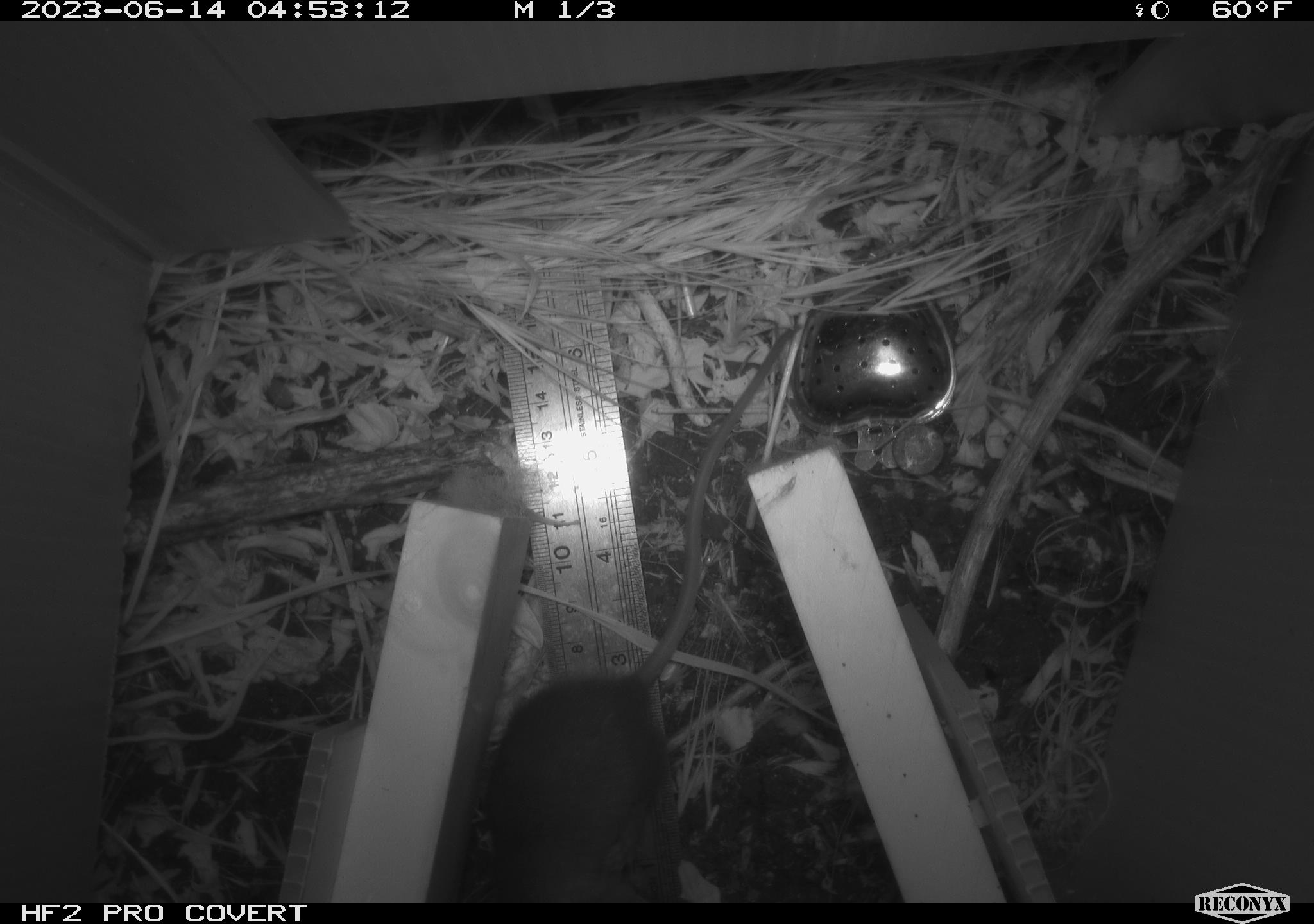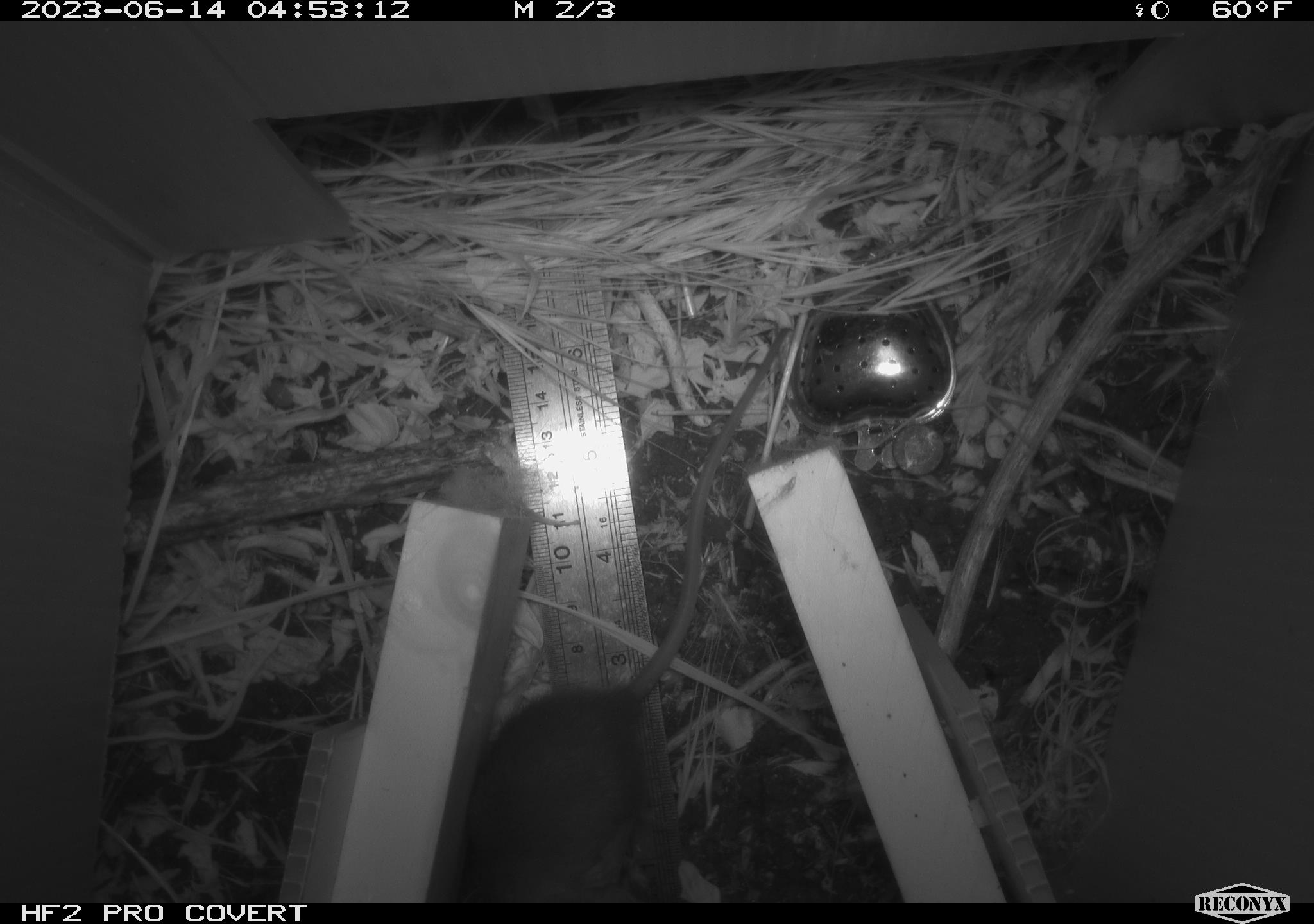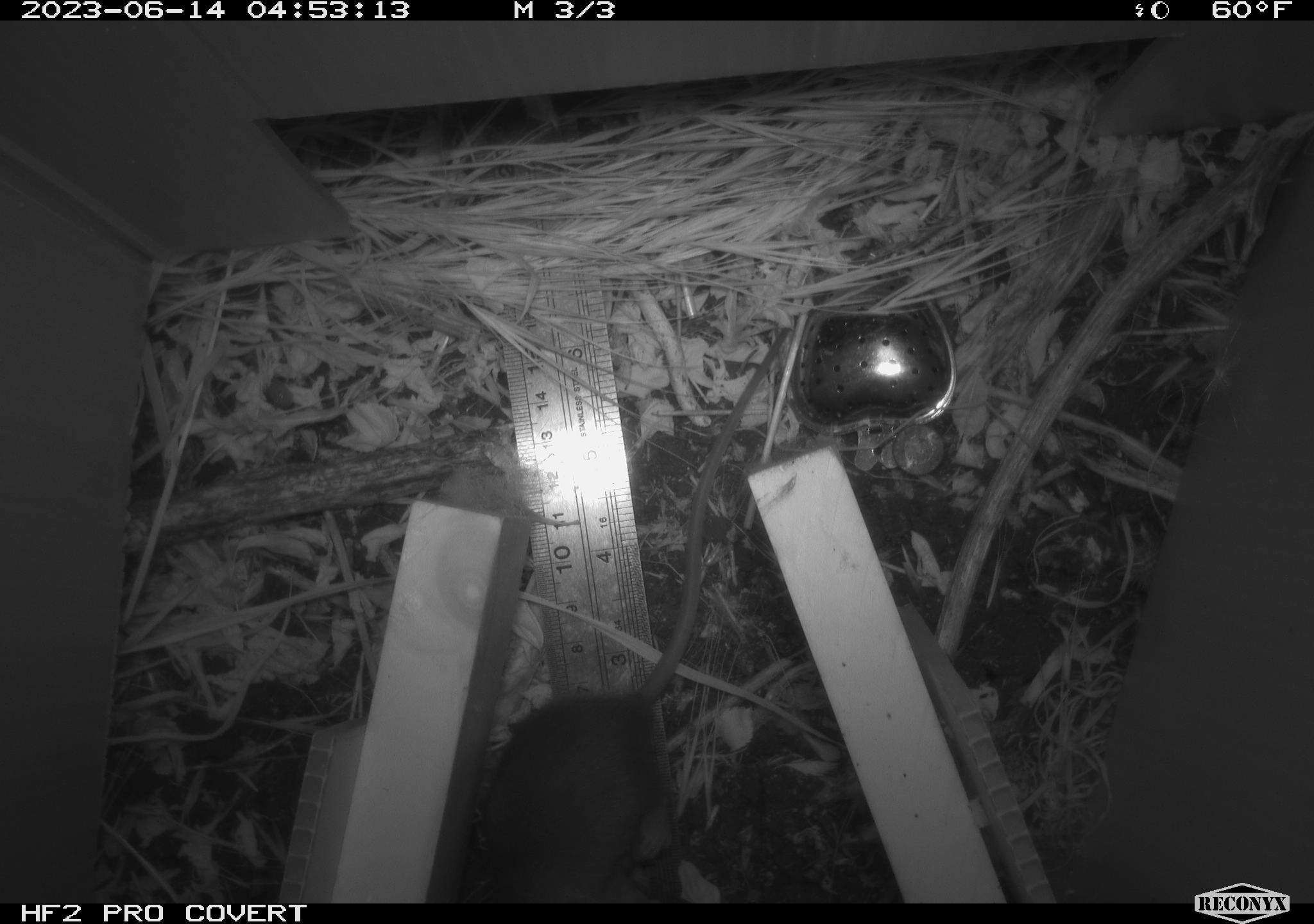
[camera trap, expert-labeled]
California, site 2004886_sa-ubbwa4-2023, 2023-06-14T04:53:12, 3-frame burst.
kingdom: Animalia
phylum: Chordata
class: Mammalia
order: Rodentia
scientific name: Rodentia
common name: mouse species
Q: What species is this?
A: Mouse species (Rodentia).